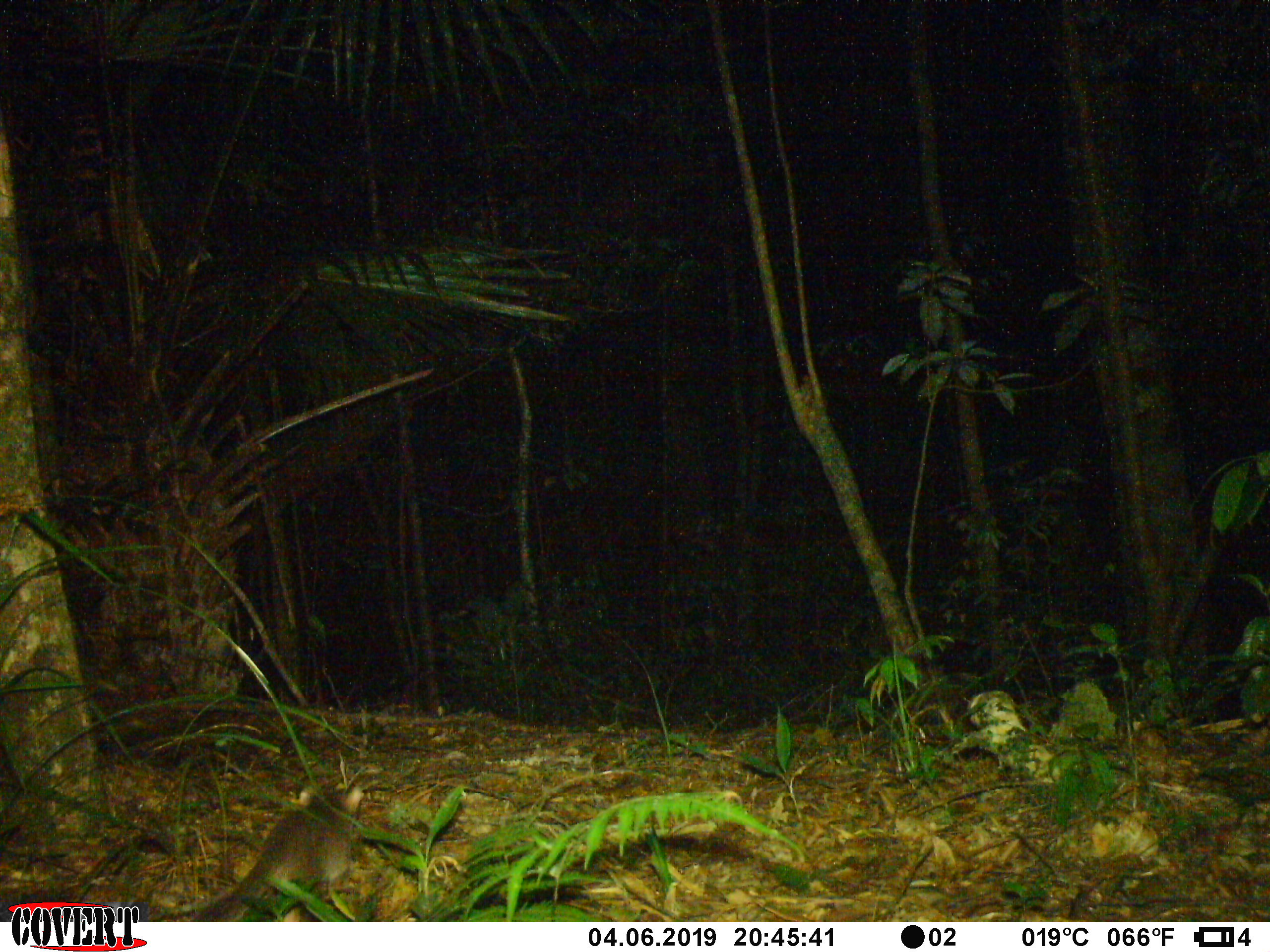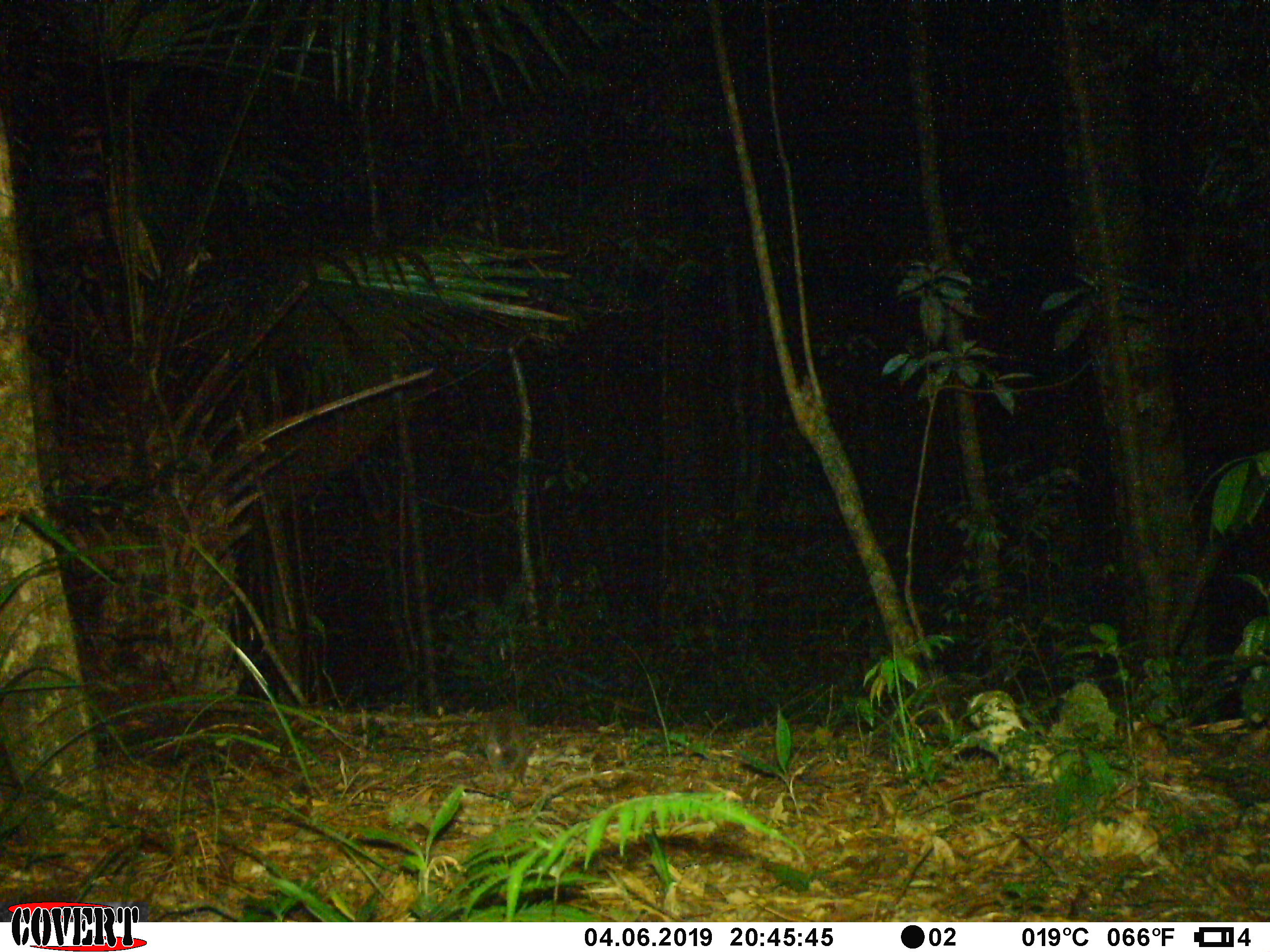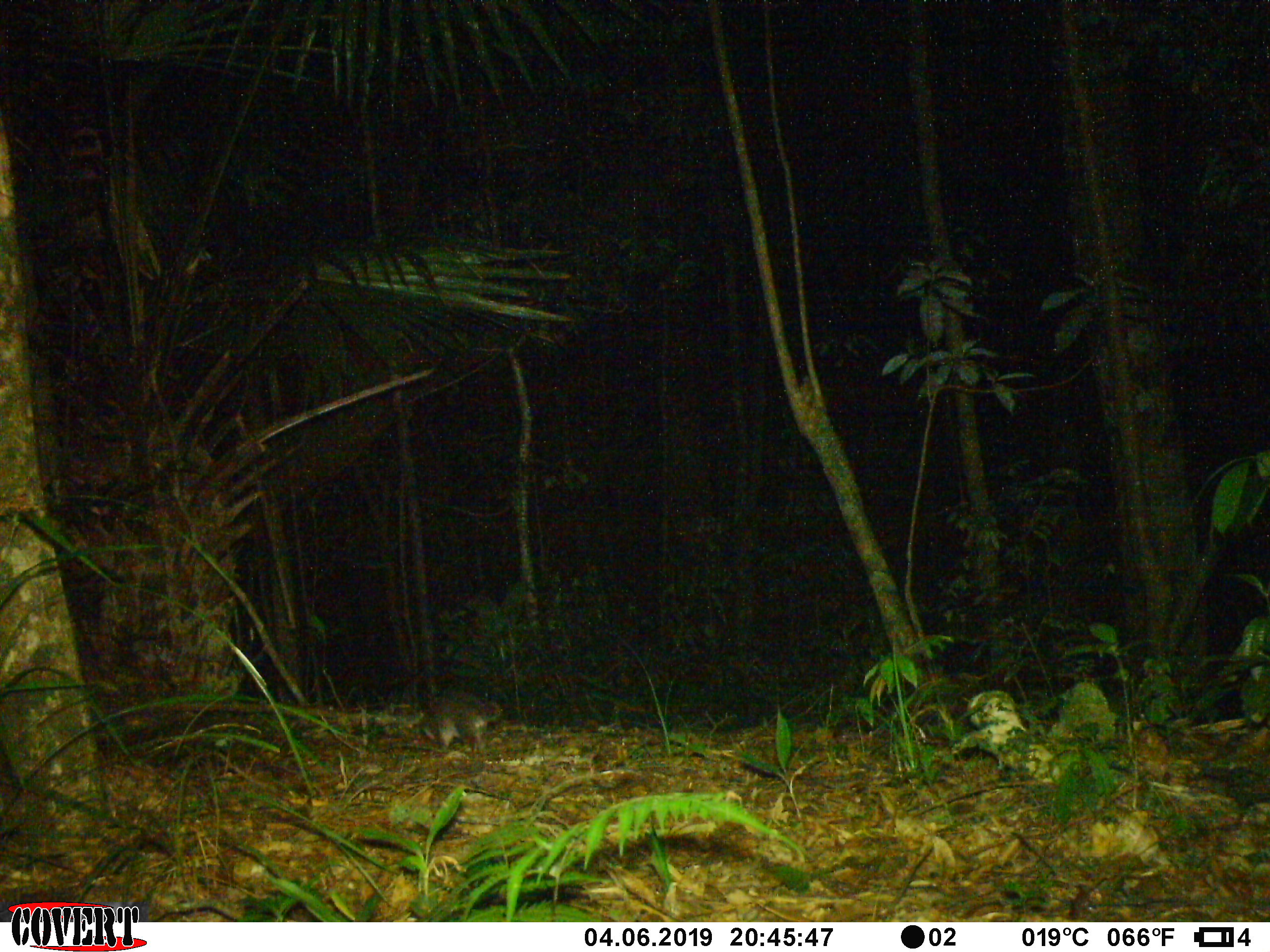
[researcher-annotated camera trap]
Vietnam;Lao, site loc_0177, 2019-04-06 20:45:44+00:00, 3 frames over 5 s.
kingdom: Animalia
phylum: Chordata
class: Mammalia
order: Carnivora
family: Mustelidae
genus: Melogale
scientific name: Melogale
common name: ferret badger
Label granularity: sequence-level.